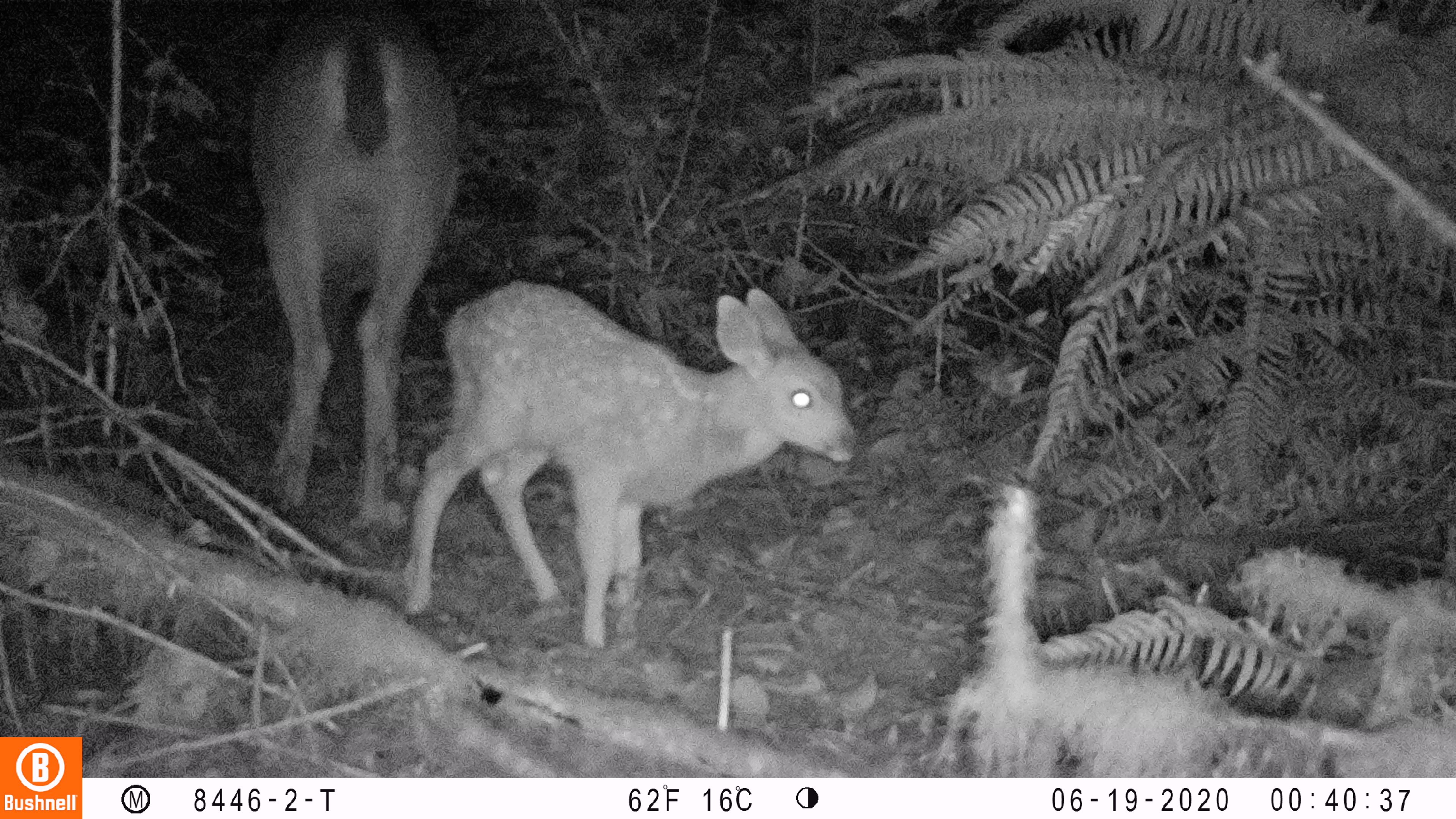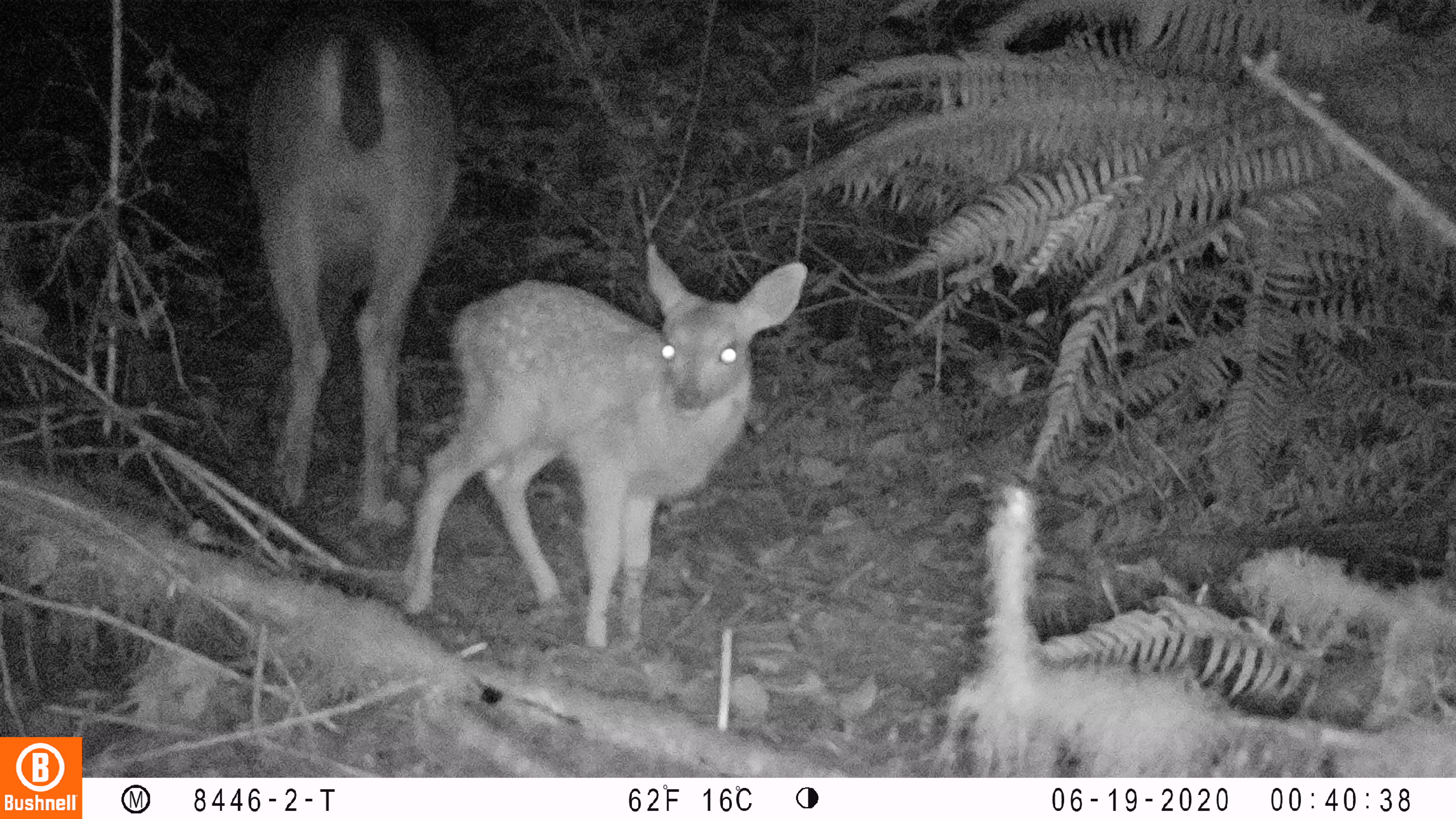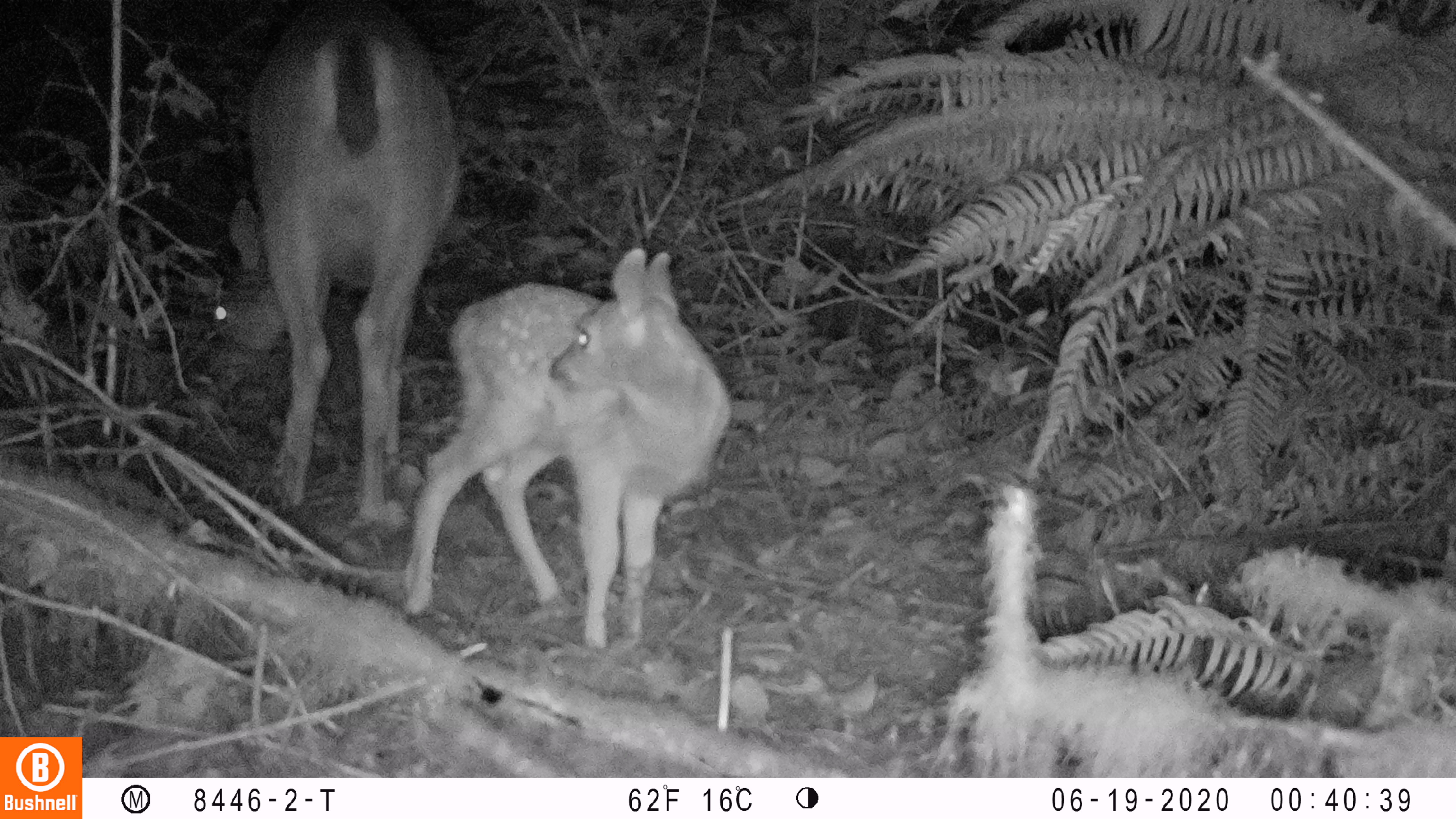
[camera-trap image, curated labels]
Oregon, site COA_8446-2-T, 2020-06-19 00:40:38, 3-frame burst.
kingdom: Animalia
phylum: Chordata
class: Mammalia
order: Artiodactyla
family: Cervidae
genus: Odocoileus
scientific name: Odocoileus hemionus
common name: black-tailed deer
Black-tailed deer (Odocoileus hemionus).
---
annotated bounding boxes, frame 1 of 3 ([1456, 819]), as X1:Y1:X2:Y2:
black-tailed deer: 243:2:863:660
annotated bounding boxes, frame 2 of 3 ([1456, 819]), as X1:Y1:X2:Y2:
black-tailed deer: 235:2:812:653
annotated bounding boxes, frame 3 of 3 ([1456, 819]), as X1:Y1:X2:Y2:
black-tailed deer: 190:1:744:658